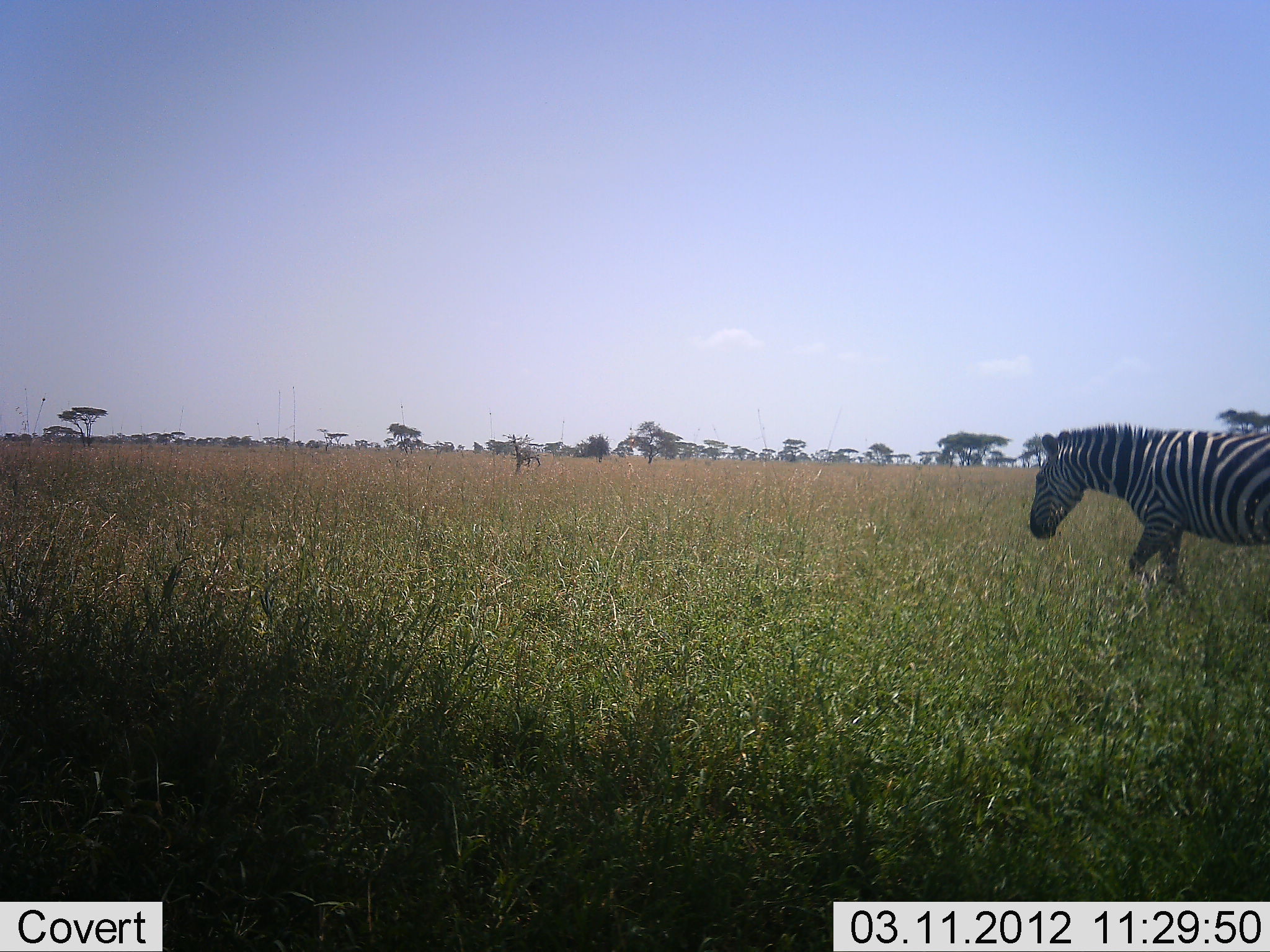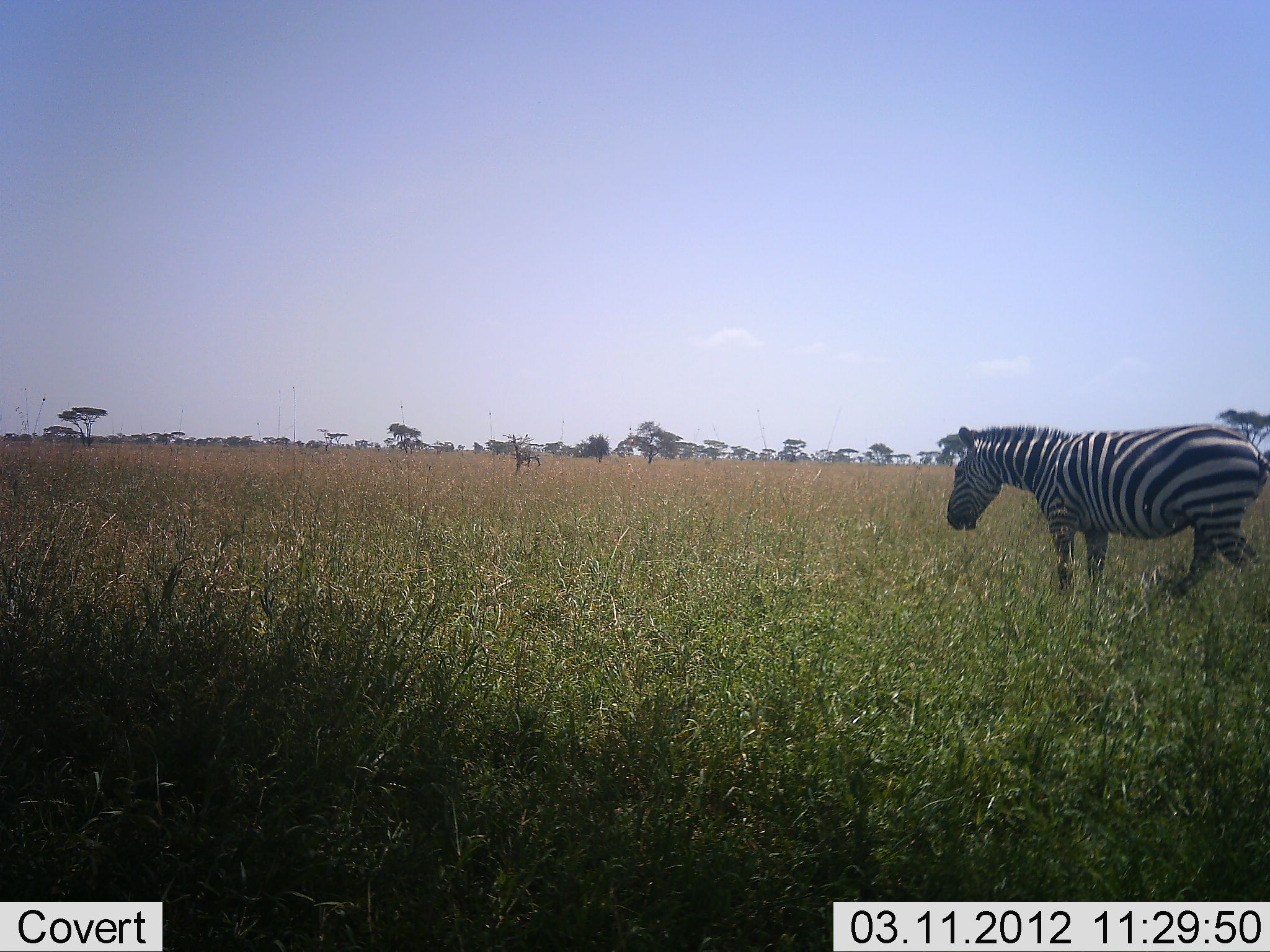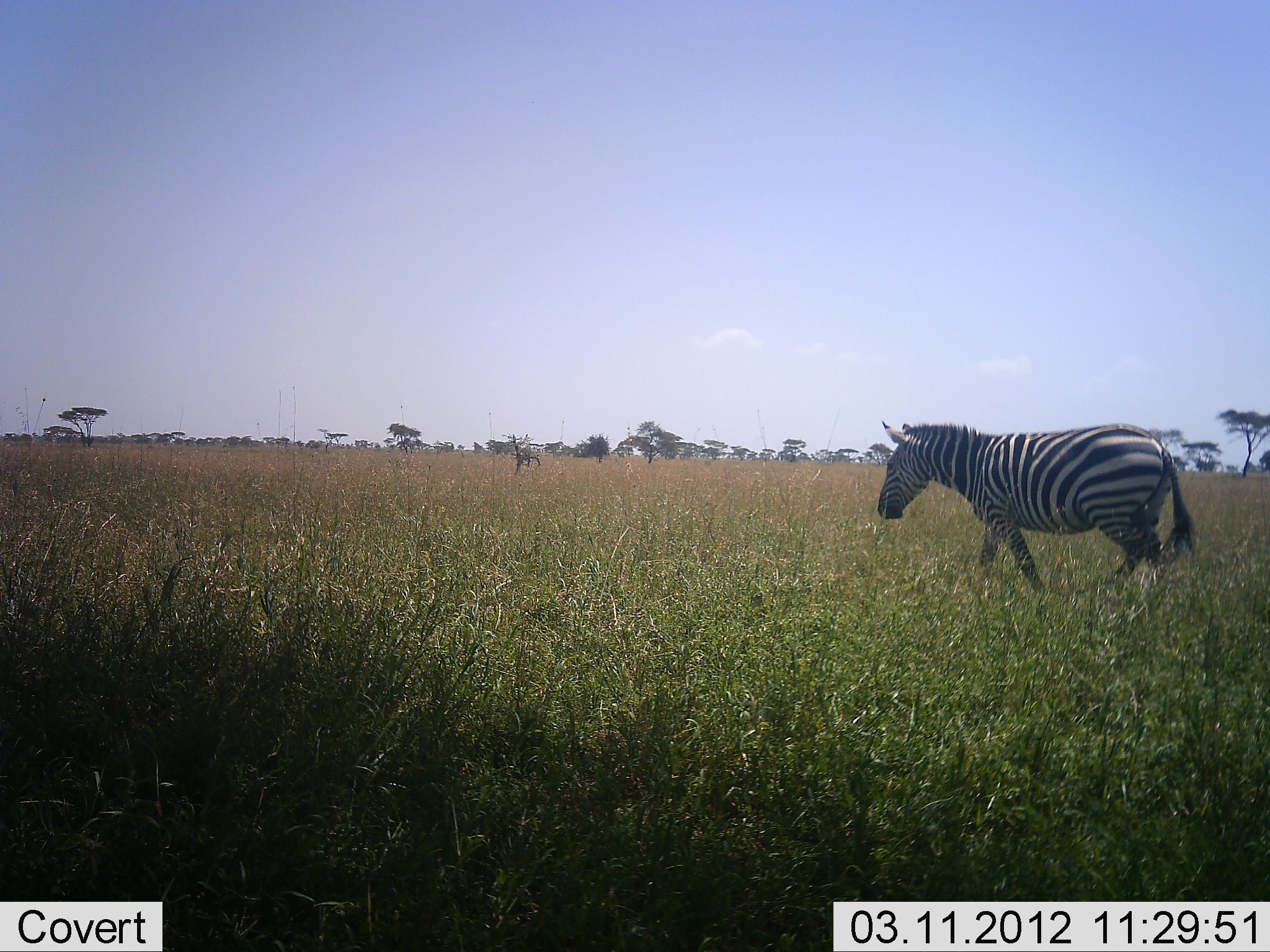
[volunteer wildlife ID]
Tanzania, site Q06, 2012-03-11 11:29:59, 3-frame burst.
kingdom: Animalia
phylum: Chordata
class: Mammalia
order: Perissodactyla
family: Equidae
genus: Equus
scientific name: Equus quagga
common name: plains zebra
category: zebra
Zebra (plains zebra) (Equus quagga), count 1. Behavior (volunteer vote fractions): standing 4%, resting 0%, moving 96%, interacting 0%. Young present (vote fraction): 0%. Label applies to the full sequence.